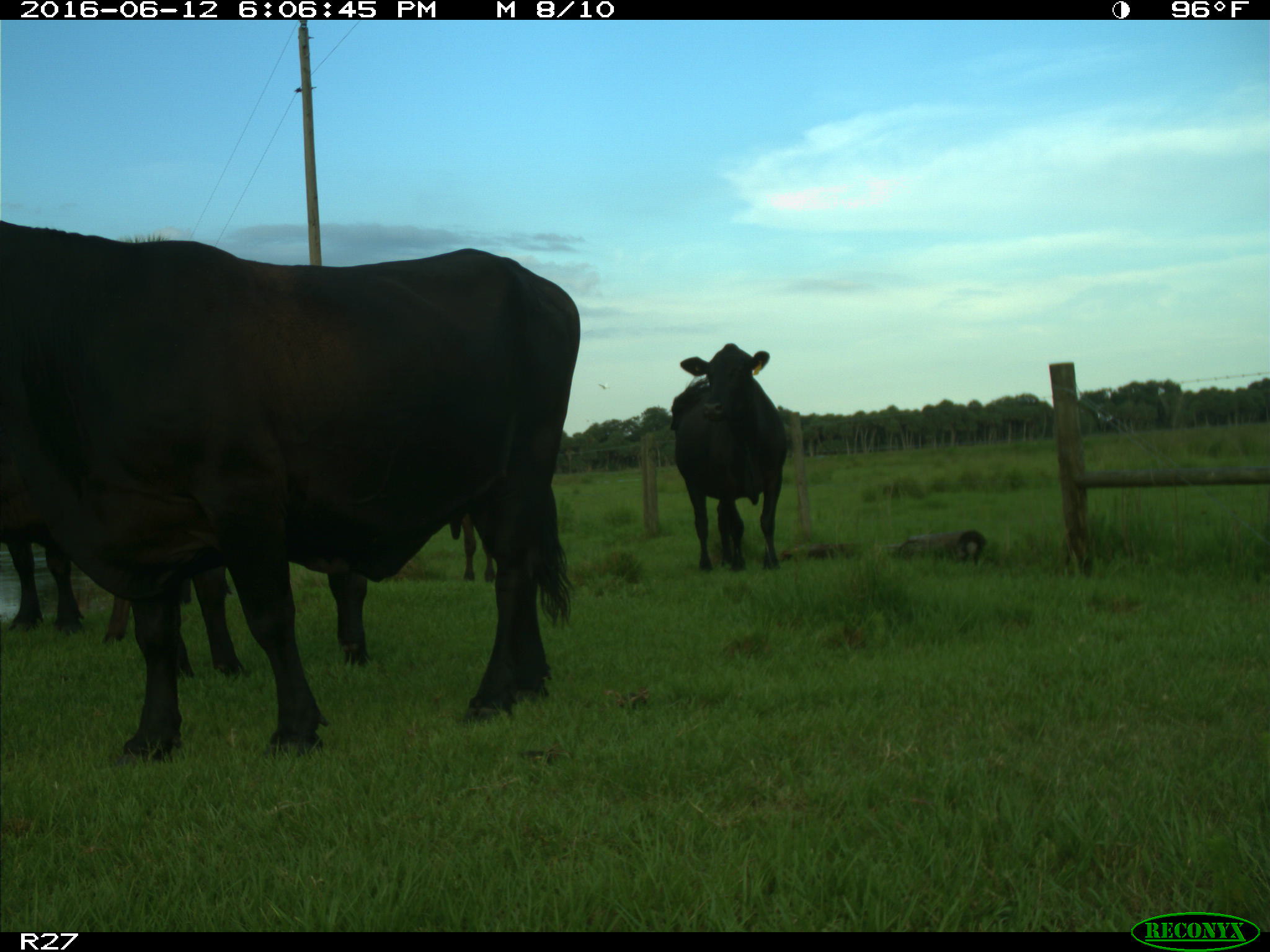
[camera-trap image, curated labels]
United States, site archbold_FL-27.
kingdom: Animalia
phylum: Chordata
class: Mammalia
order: Artiodactyla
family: Bovidae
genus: Bos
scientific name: Bos taurus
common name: domestic cow